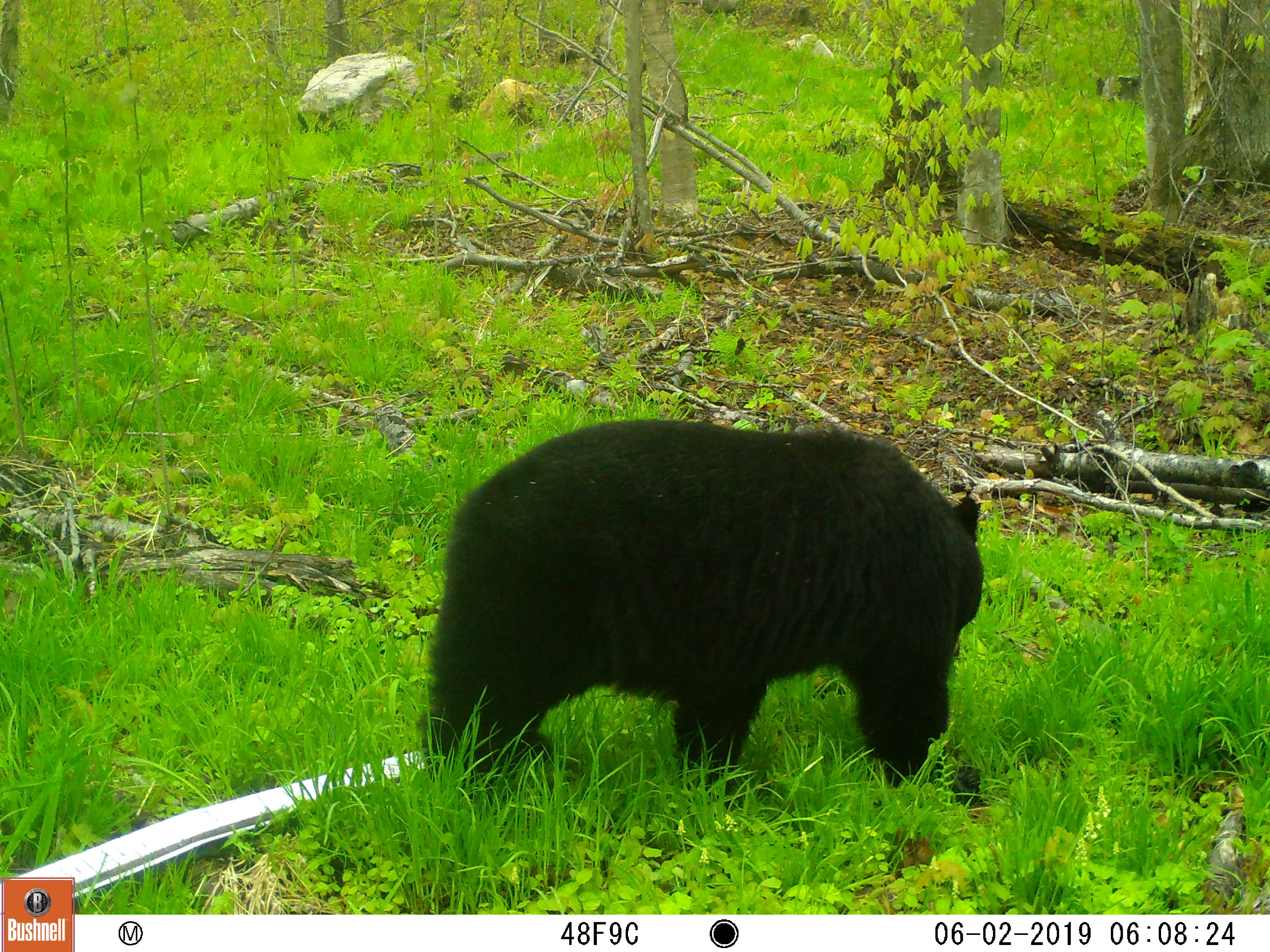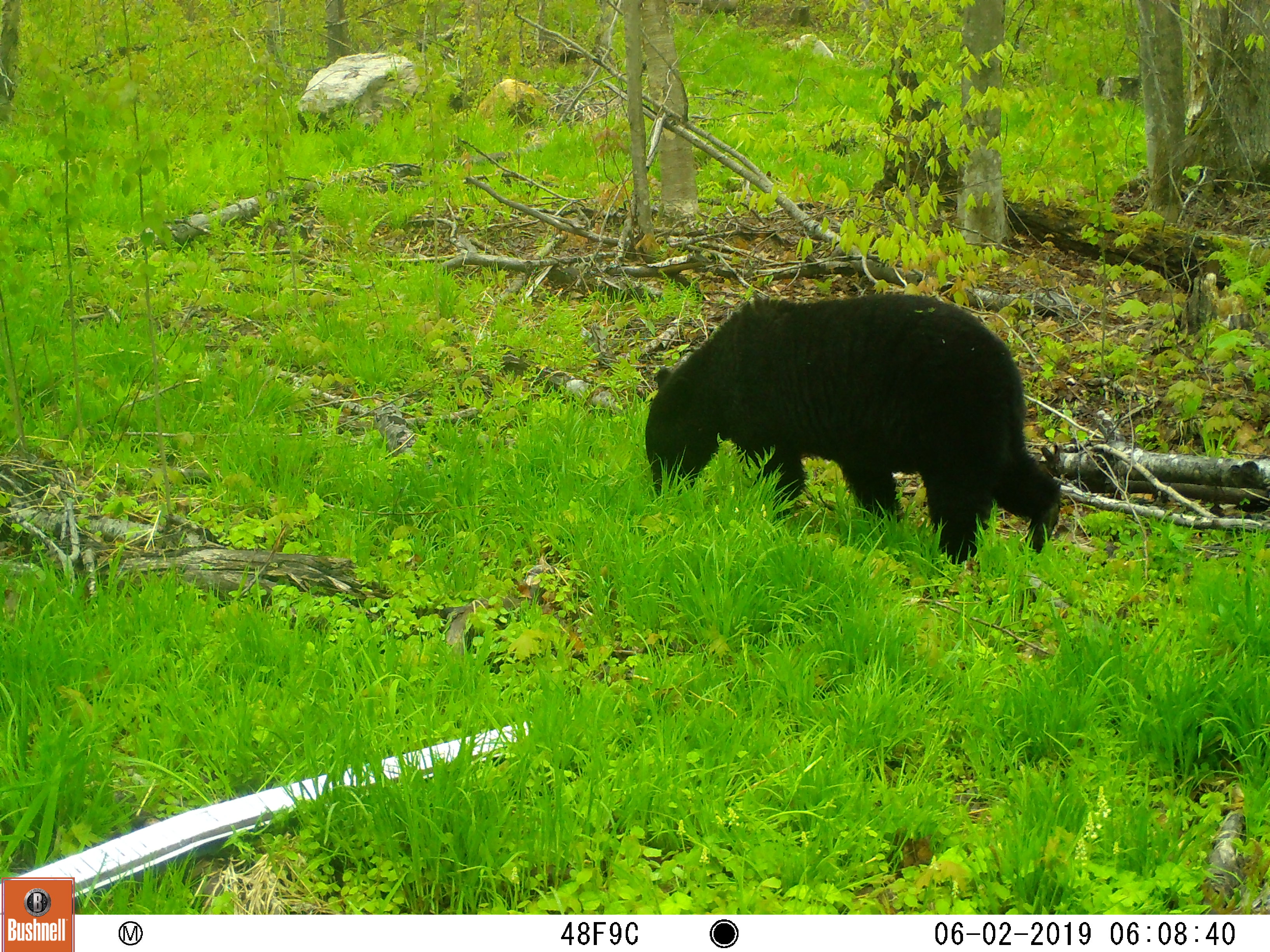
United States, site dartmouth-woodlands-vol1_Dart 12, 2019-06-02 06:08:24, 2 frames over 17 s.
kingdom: Animalia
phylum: Chordata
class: Mammalia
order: Carnivora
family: Ursidae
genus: Ursus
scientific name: Ursus americanus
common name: black bear